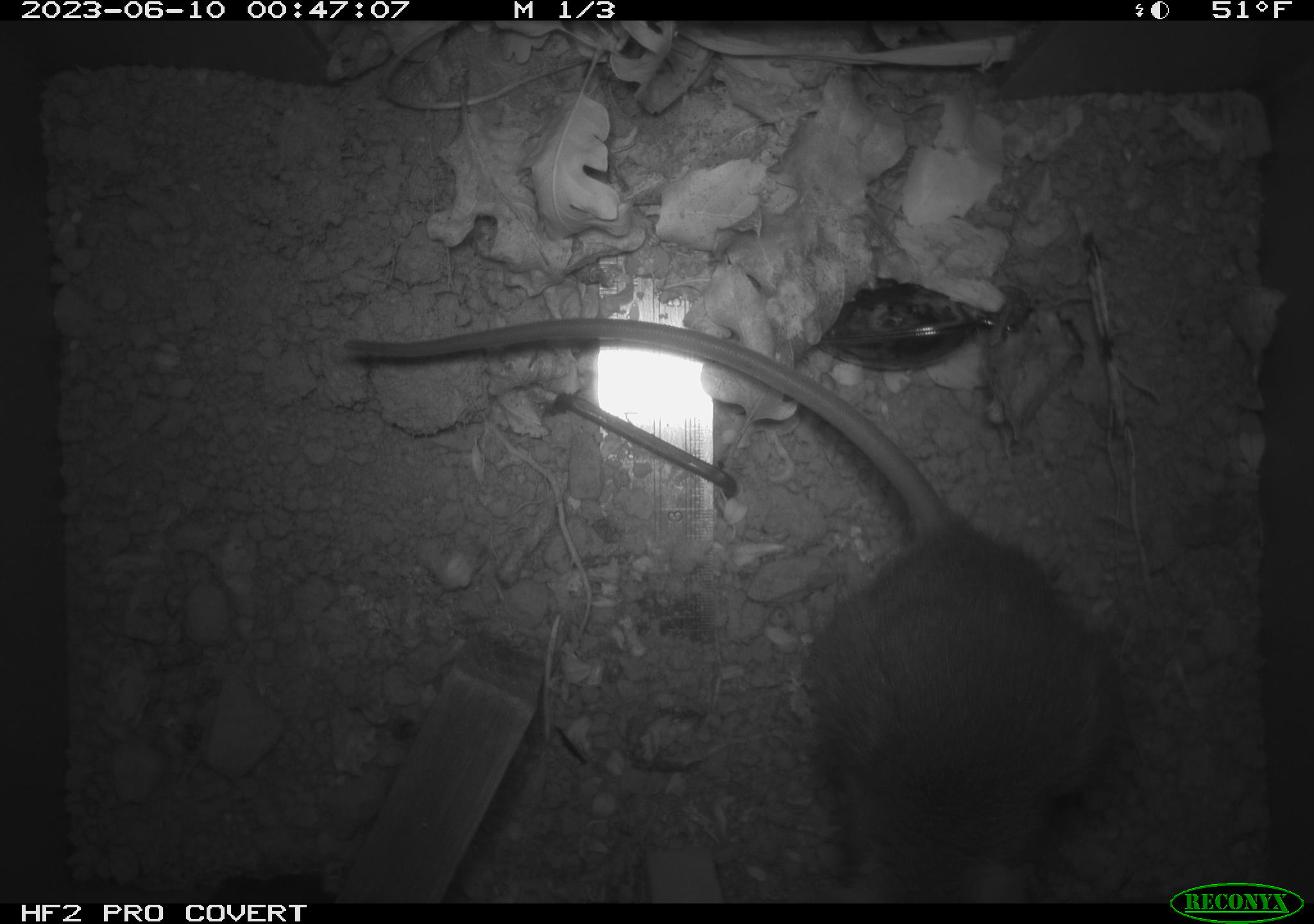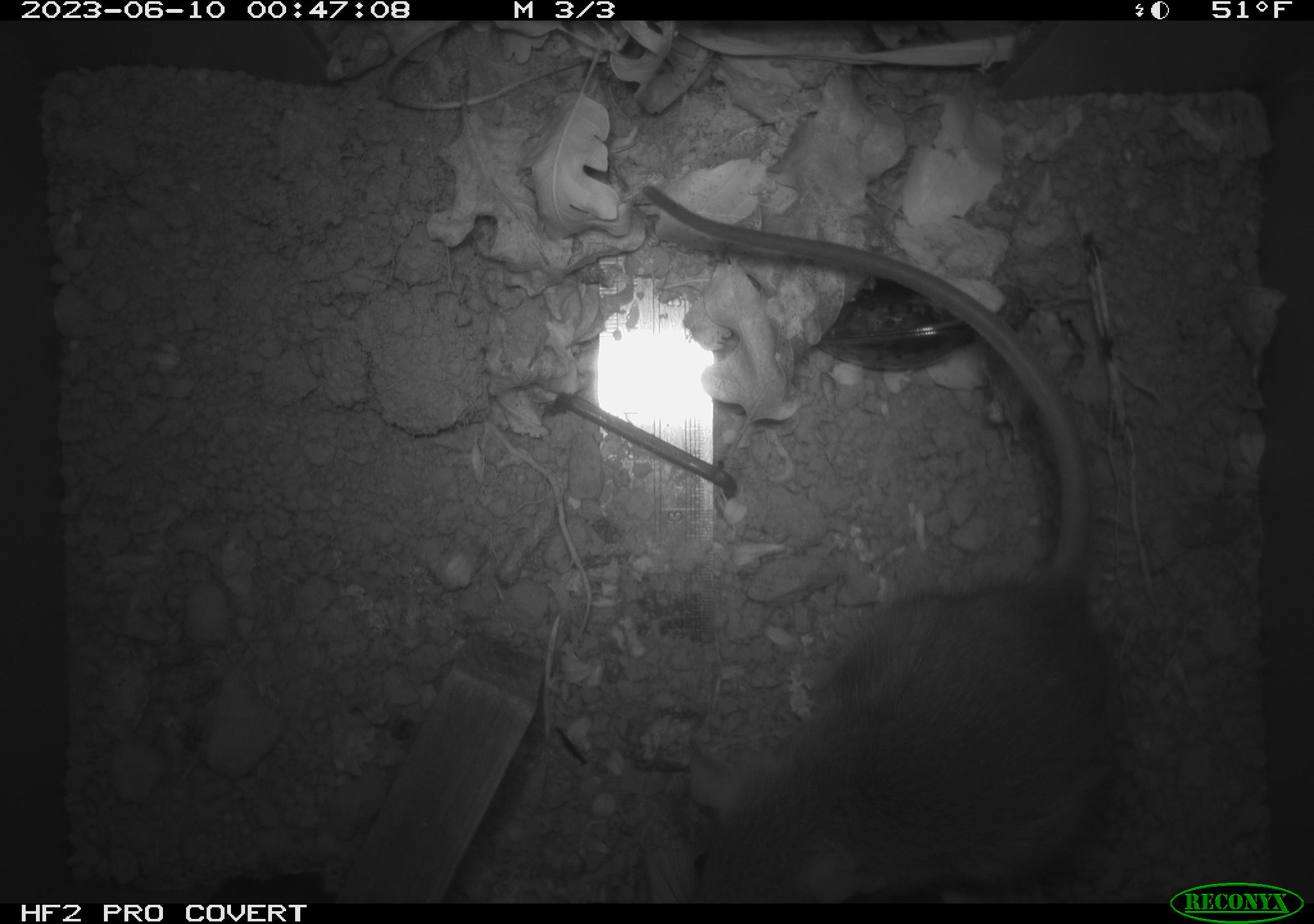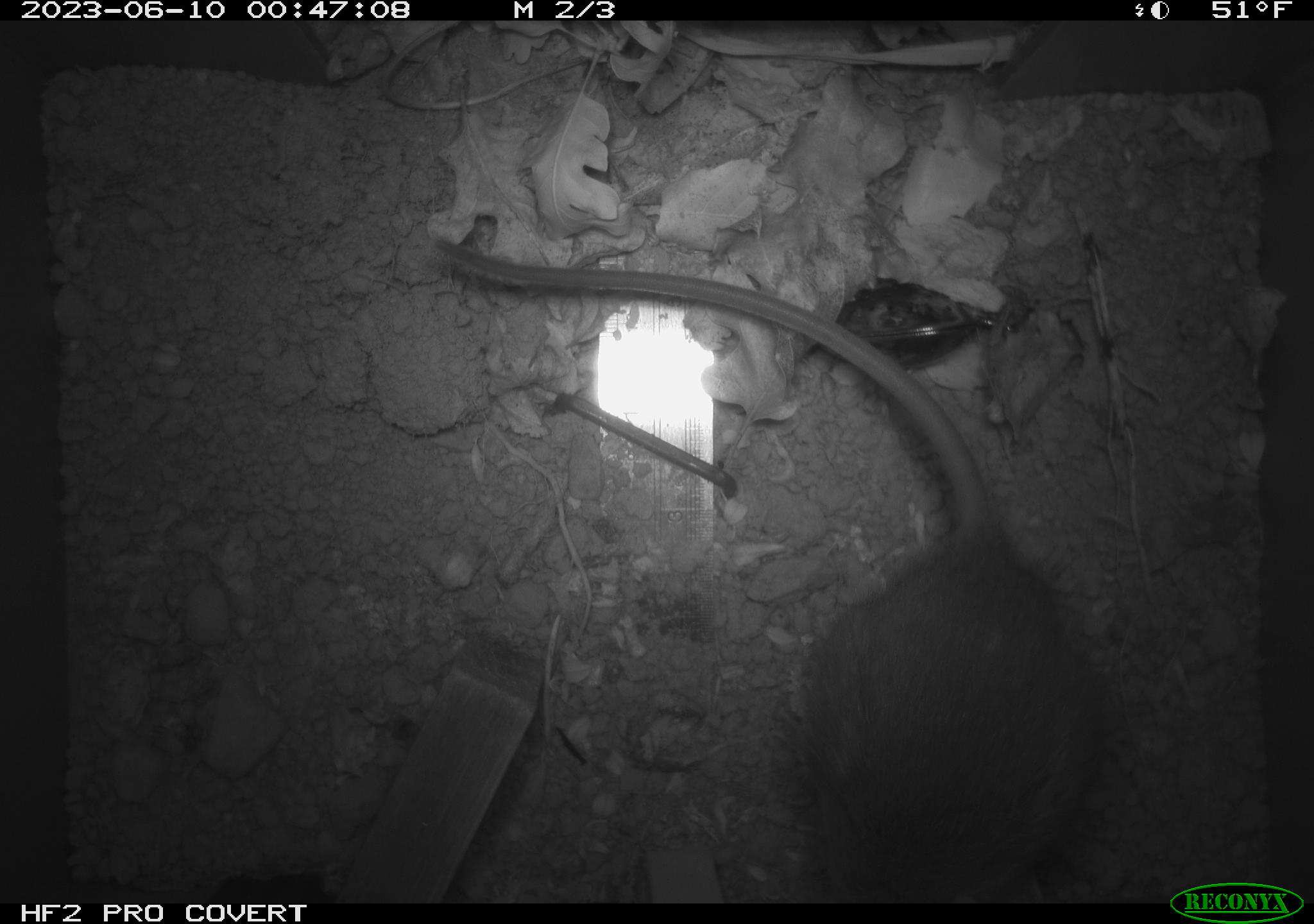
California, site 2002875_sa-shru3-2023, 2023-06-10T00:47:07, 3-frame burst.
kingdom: Animalia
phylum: Chordata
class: Mammalia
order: Rodentia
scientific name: Rodentia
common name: mouse species